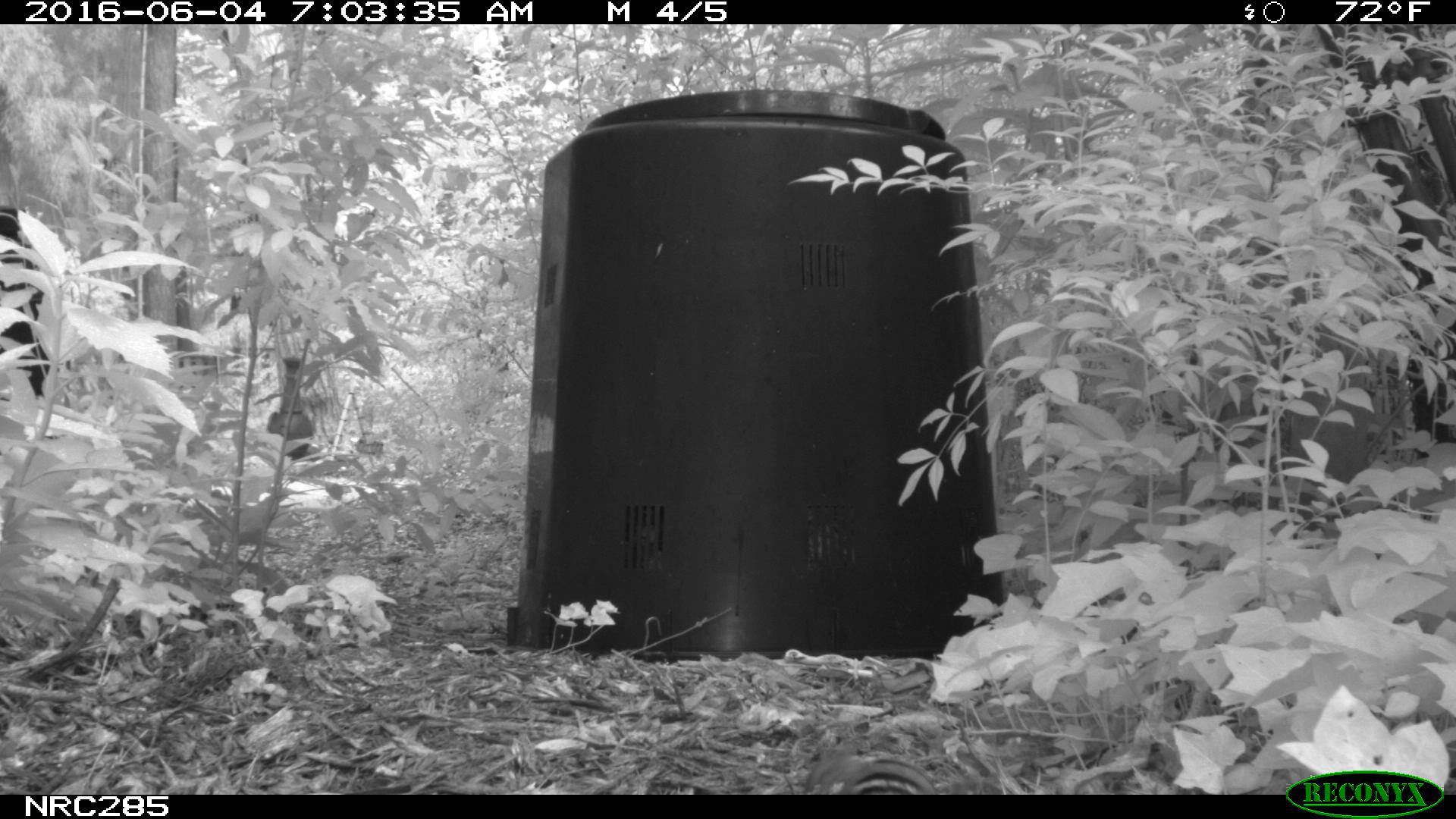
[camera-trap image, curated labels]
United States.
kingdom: Animalia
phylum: Chordata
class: Mammalia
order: Rodentia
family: Sciuridae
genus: Tamias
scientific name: Tamias striatus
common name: eastern chipmunk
Eastern Chipmunk (Tamias striatus).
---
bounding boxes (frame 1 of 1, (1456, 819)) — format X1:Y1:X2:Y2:
Eastern Chipmunk: 793:739:947:796